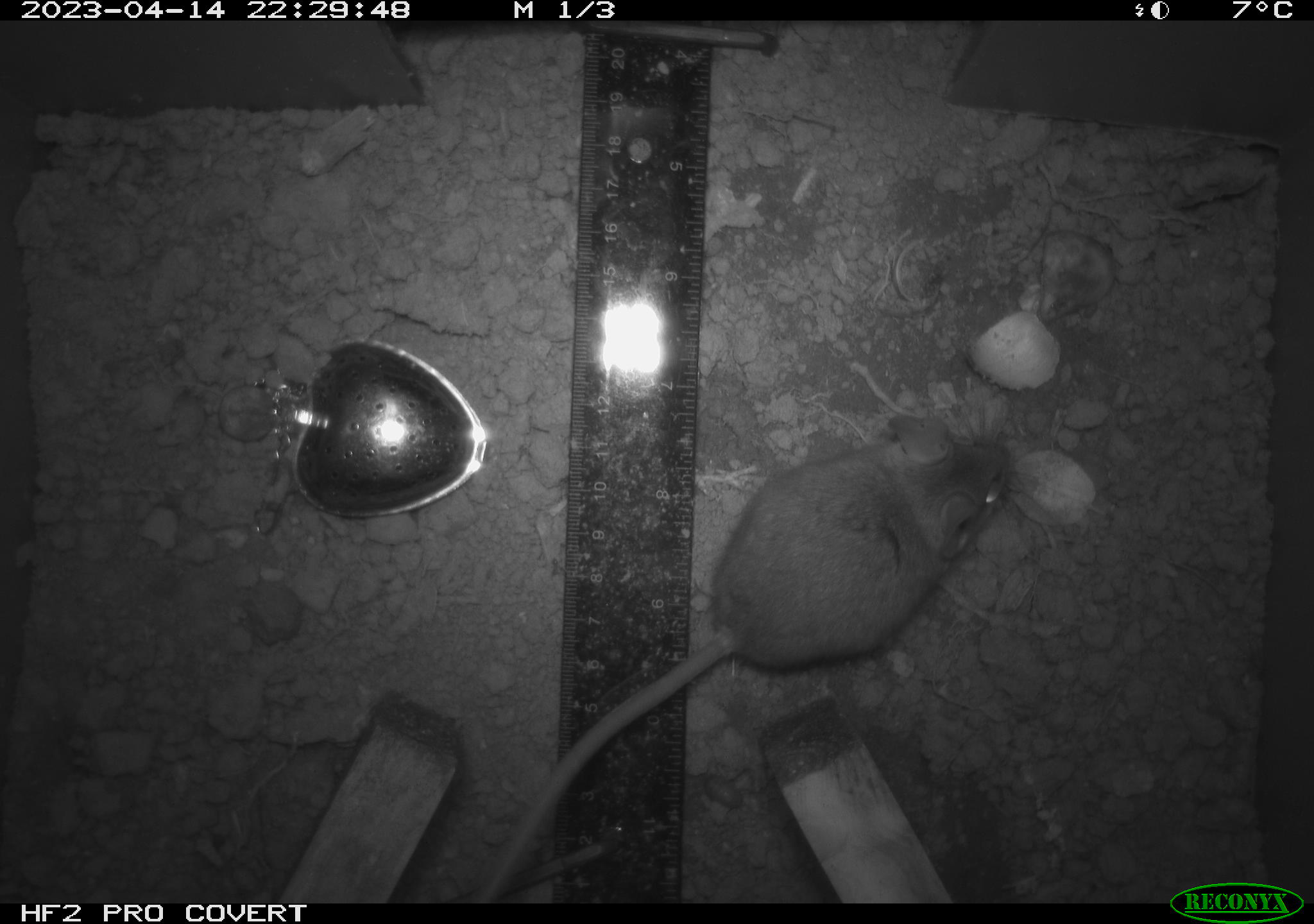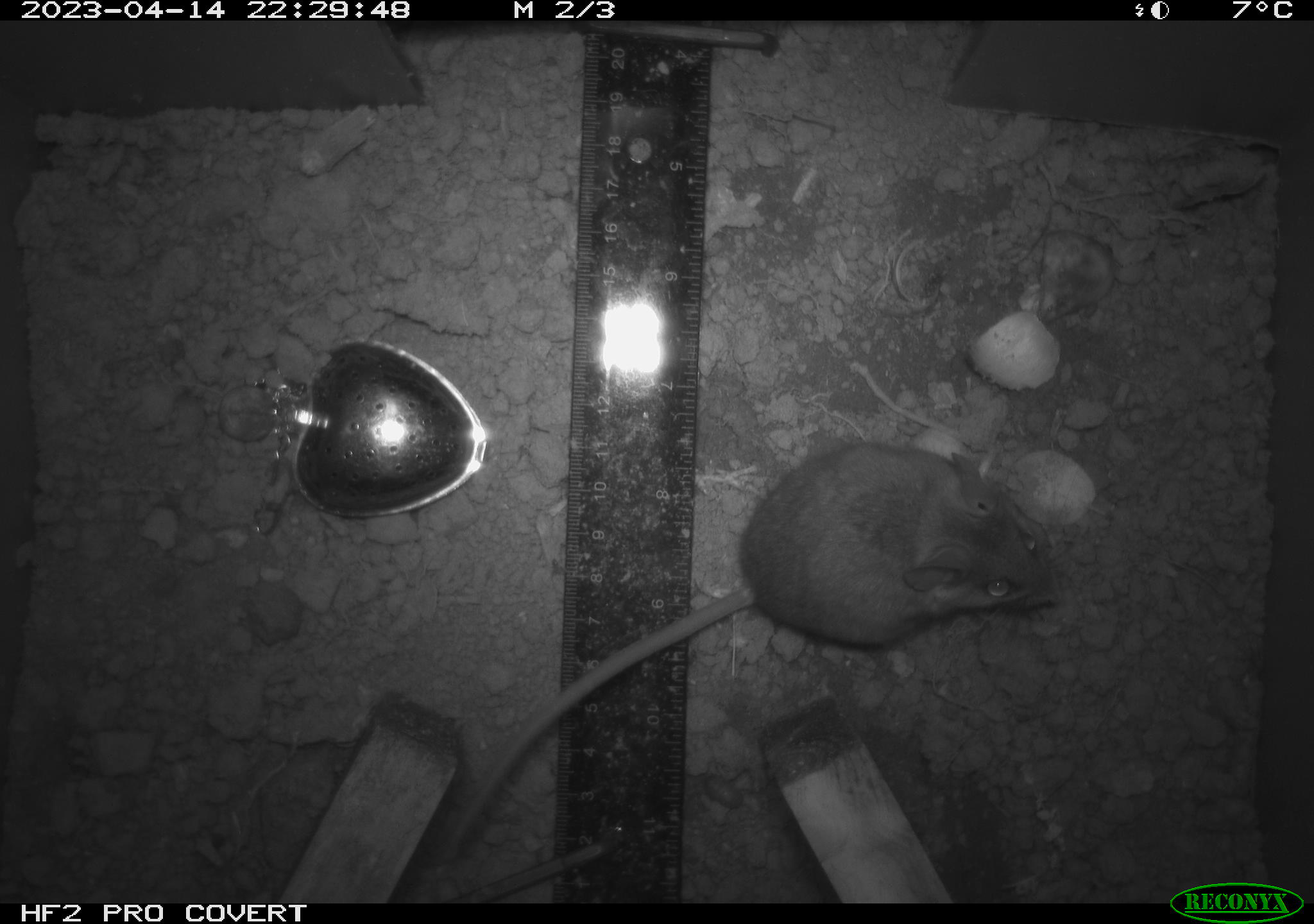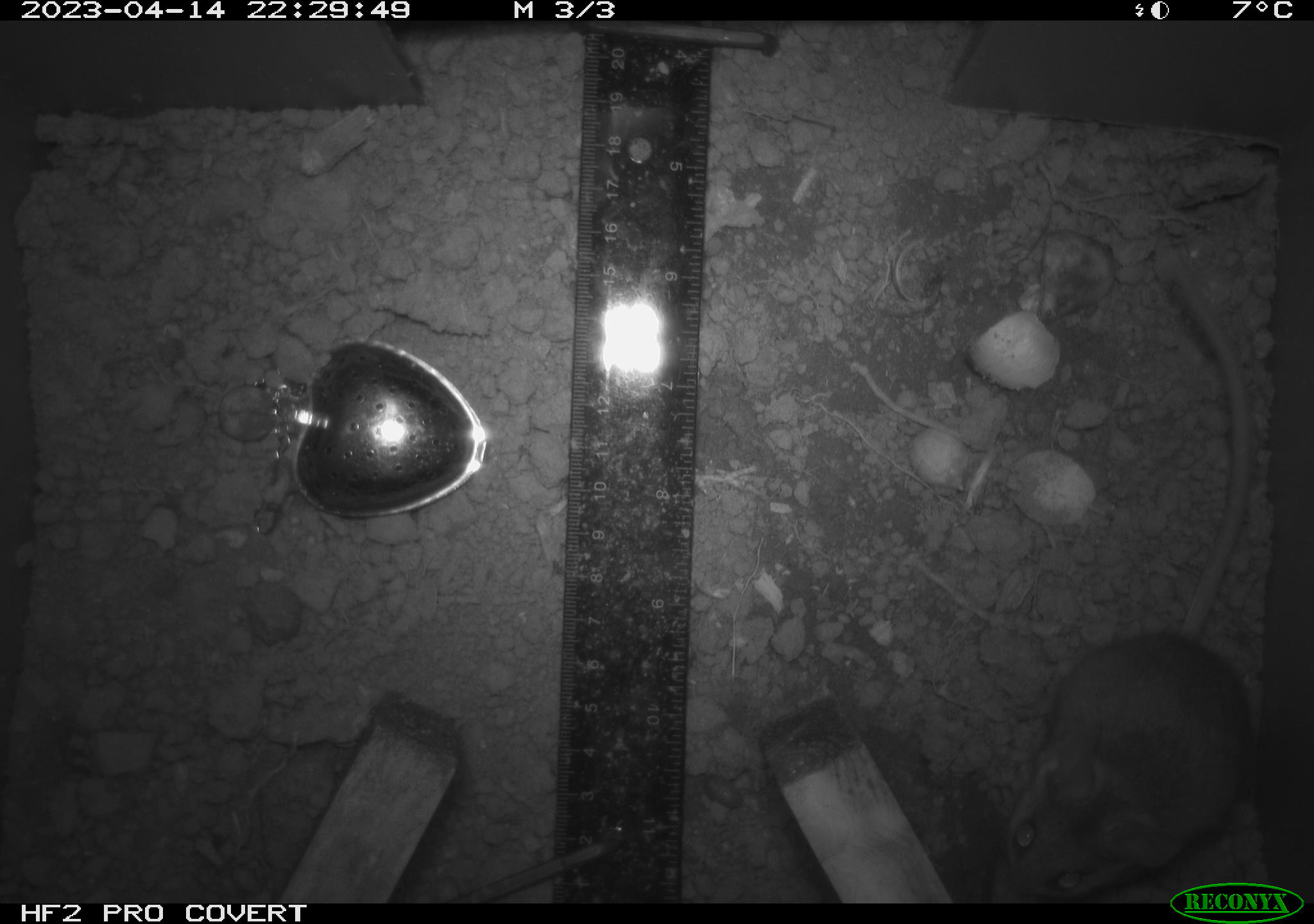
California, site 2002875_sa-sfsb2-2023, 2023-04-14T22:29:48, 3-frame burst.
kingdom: Animalia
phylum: Chordata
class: Mammalia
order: Rodentia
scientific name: Rodentia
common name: mouse species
Mouse species (Rodentia).